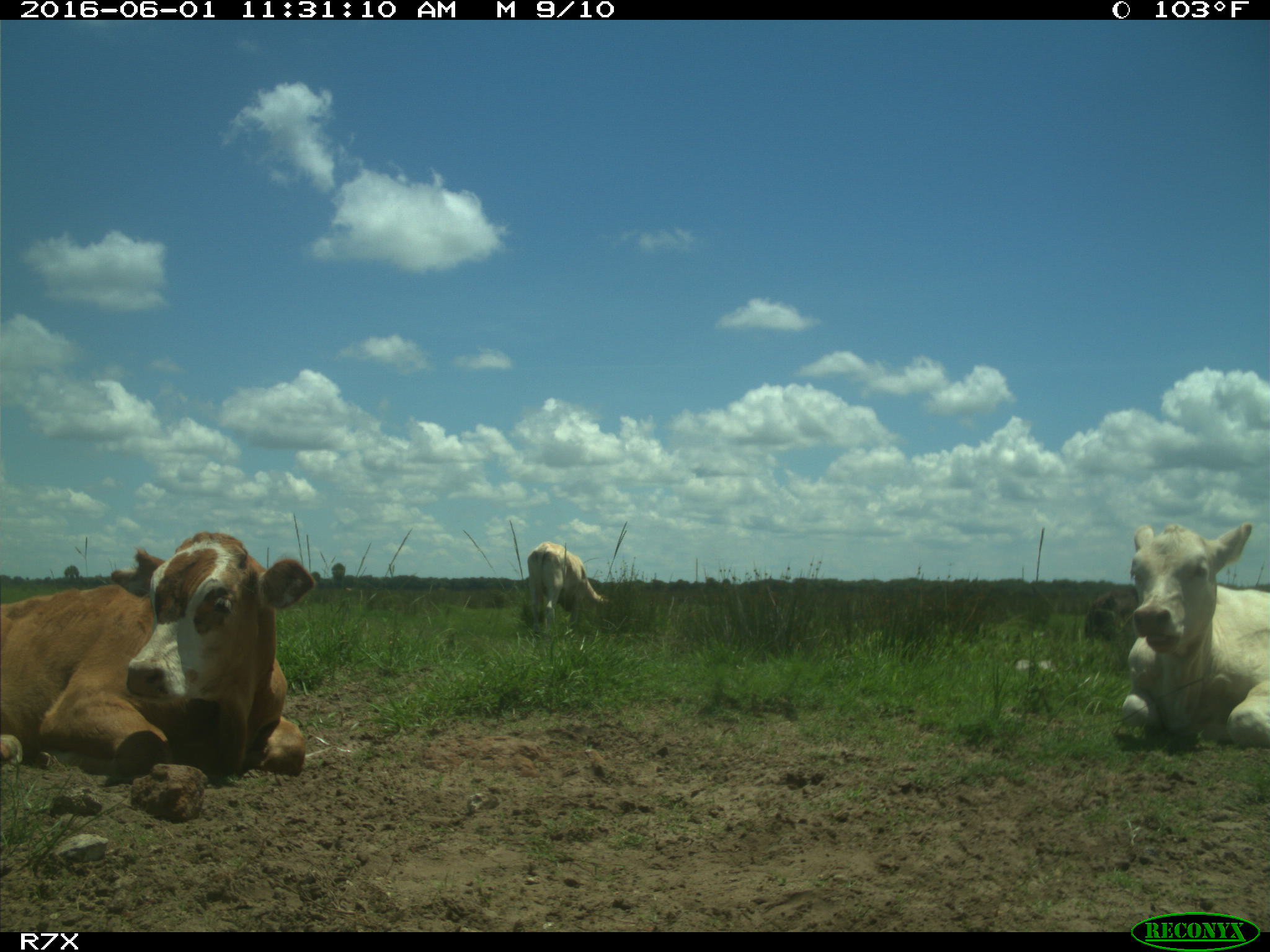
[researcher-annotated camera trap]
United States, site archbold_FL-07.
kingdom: Animalia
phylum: Chordata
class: Mammalia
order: Artiodactyla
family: Bovidae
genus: Bos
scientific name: Bos taurus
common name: domestic cow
Bos taurus (domestic cow).